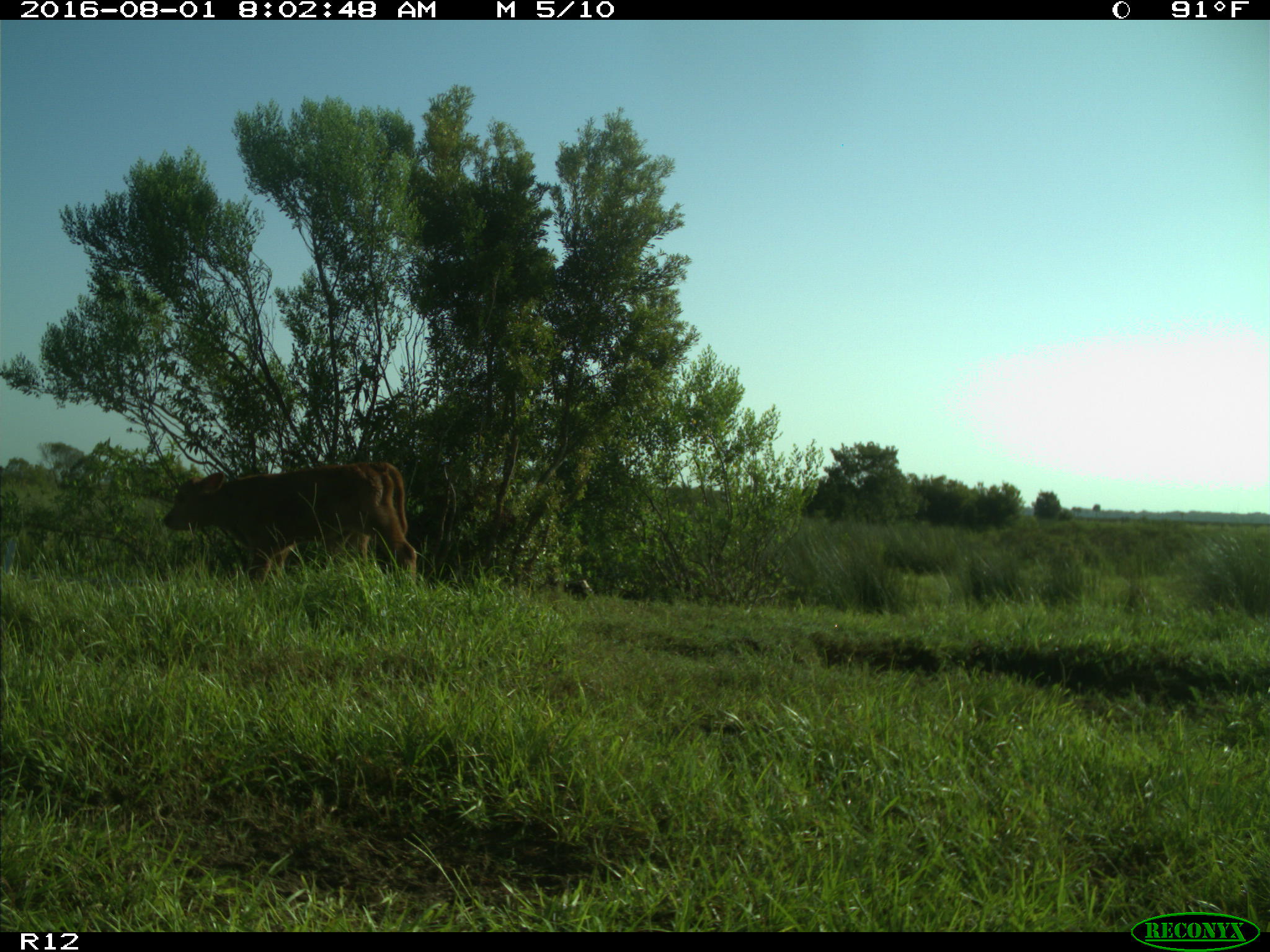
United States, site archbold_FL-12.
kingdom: Animalia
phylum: Chordata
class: Mammalia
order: Artiodactyla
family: Bovidae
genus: Bos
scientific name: Bos taurus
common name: domestic cow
Bos taurus (domestic cow).